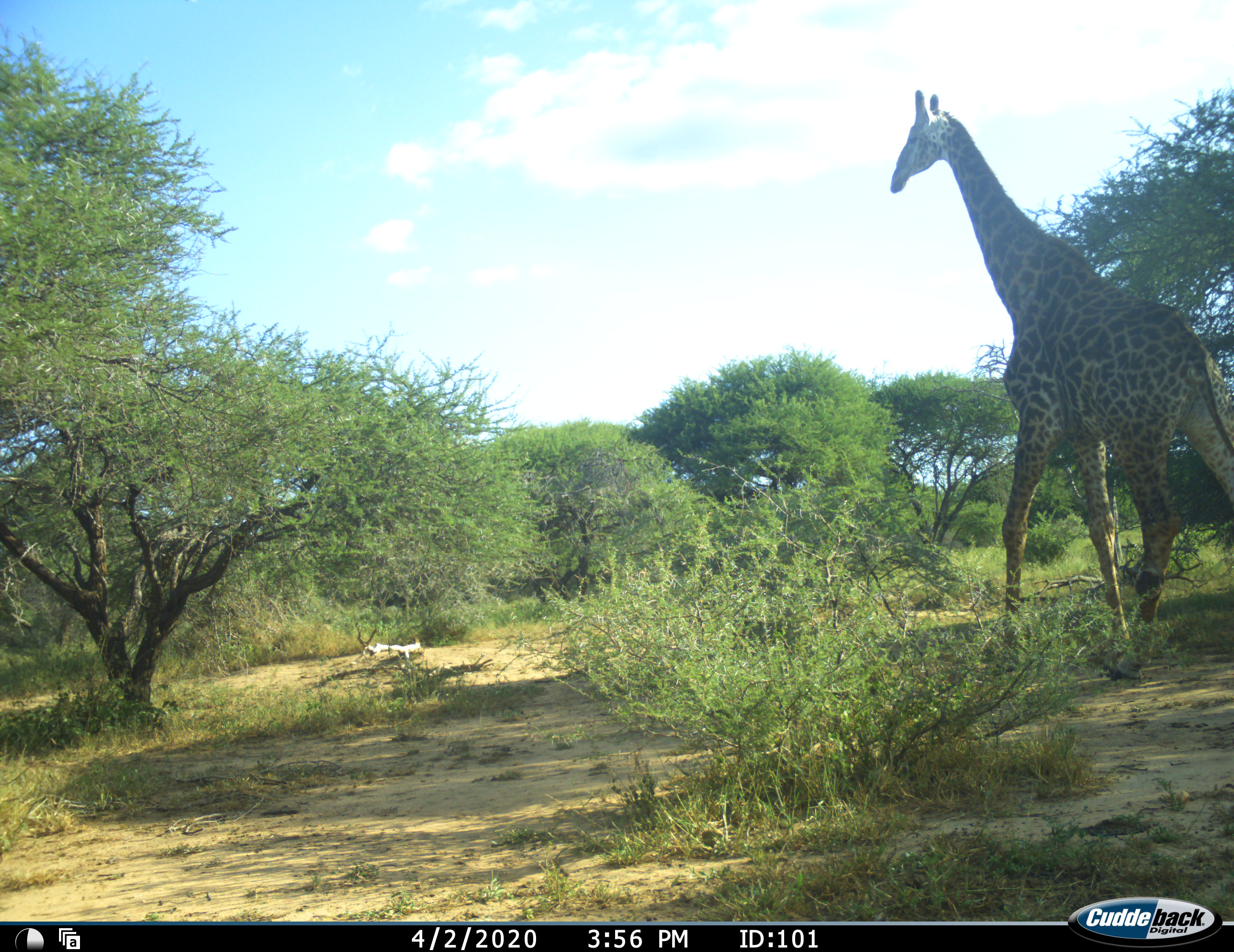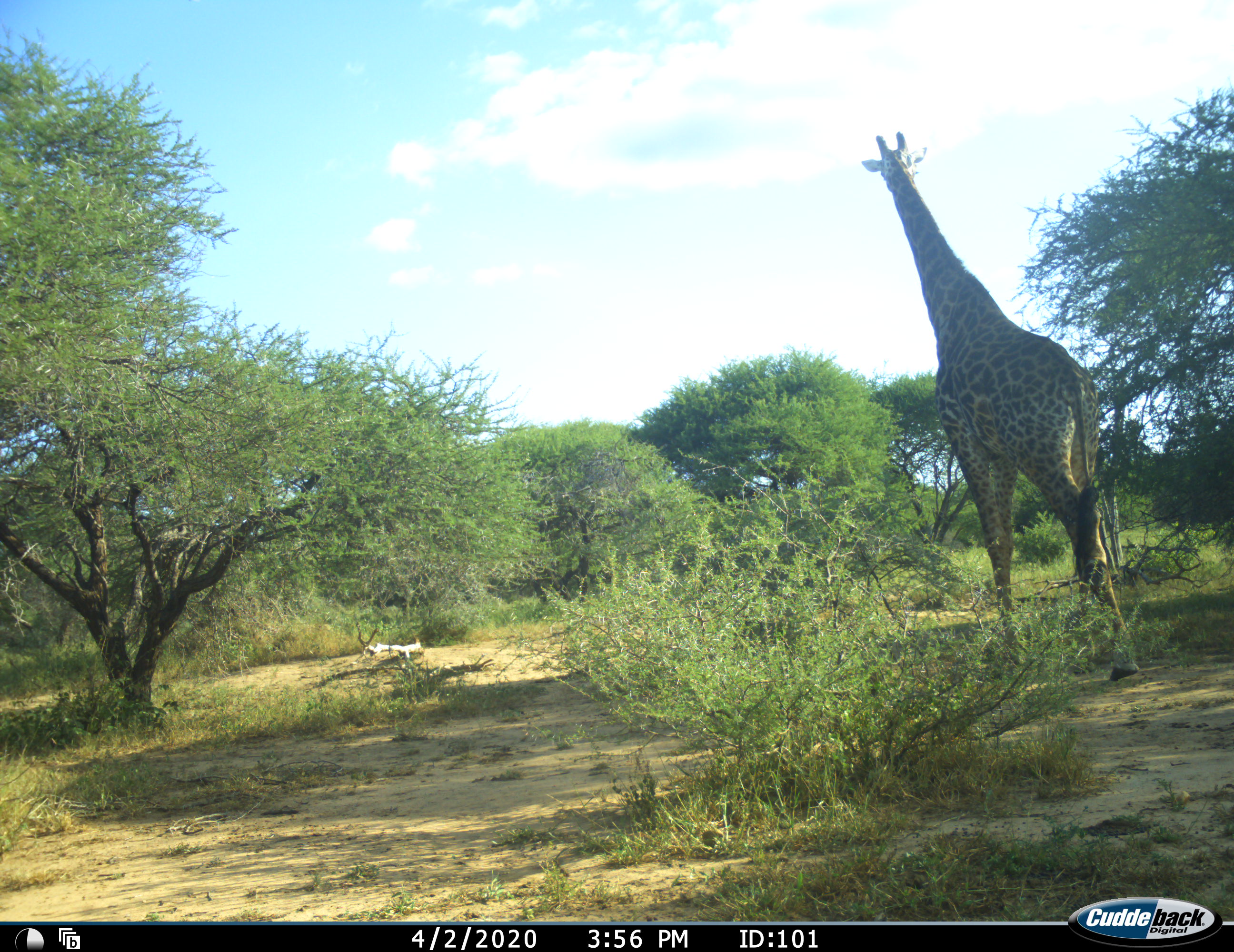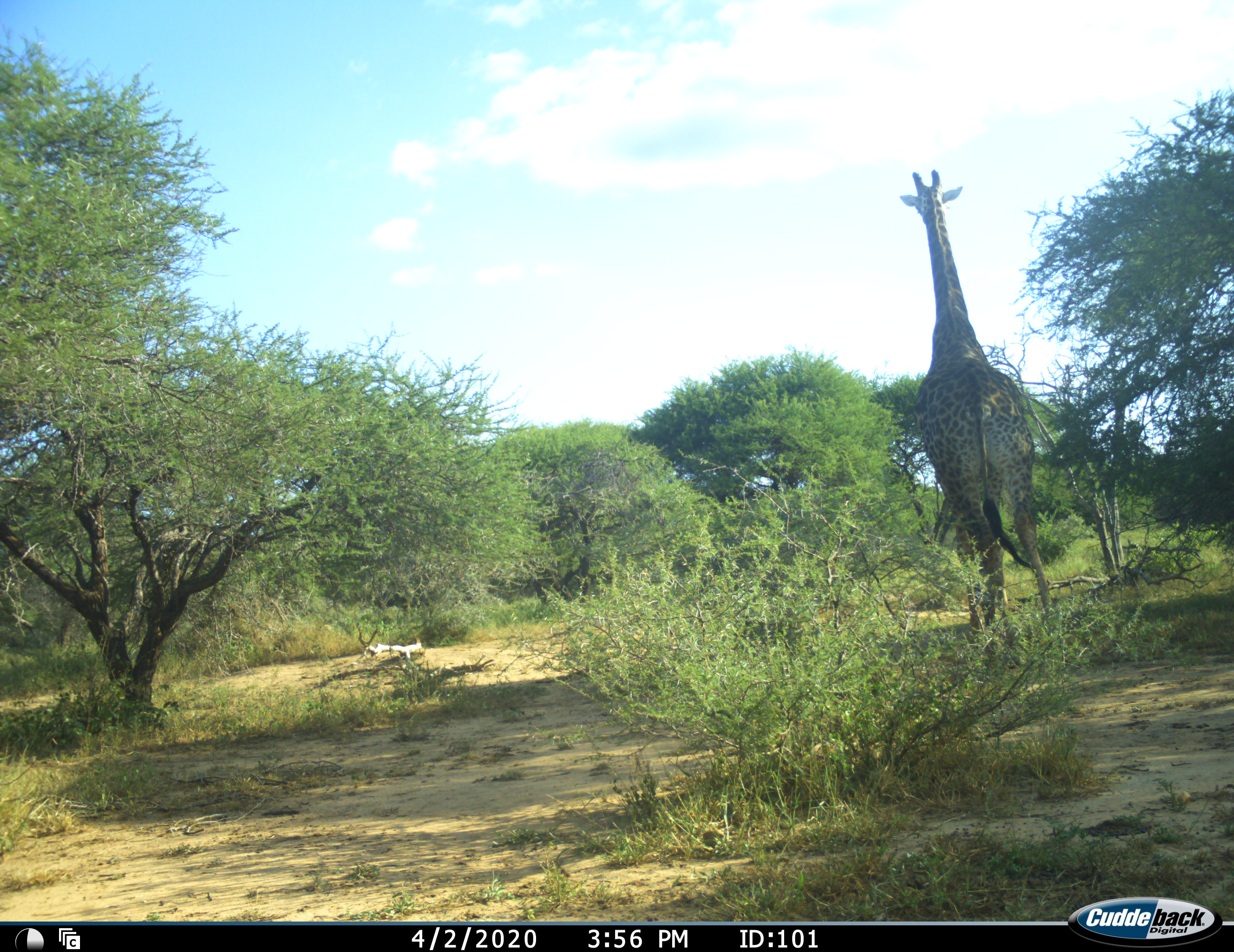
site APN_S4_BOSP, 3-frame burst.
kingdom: Animalia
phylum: Chordata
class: Mammalia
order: Artiodactyla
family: Giraffidae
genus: Giraffa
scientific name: Giraffa camelopardalis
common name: giraffe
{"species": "giraffe (Giraffa camelopardalis)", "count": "1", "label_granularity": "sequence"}